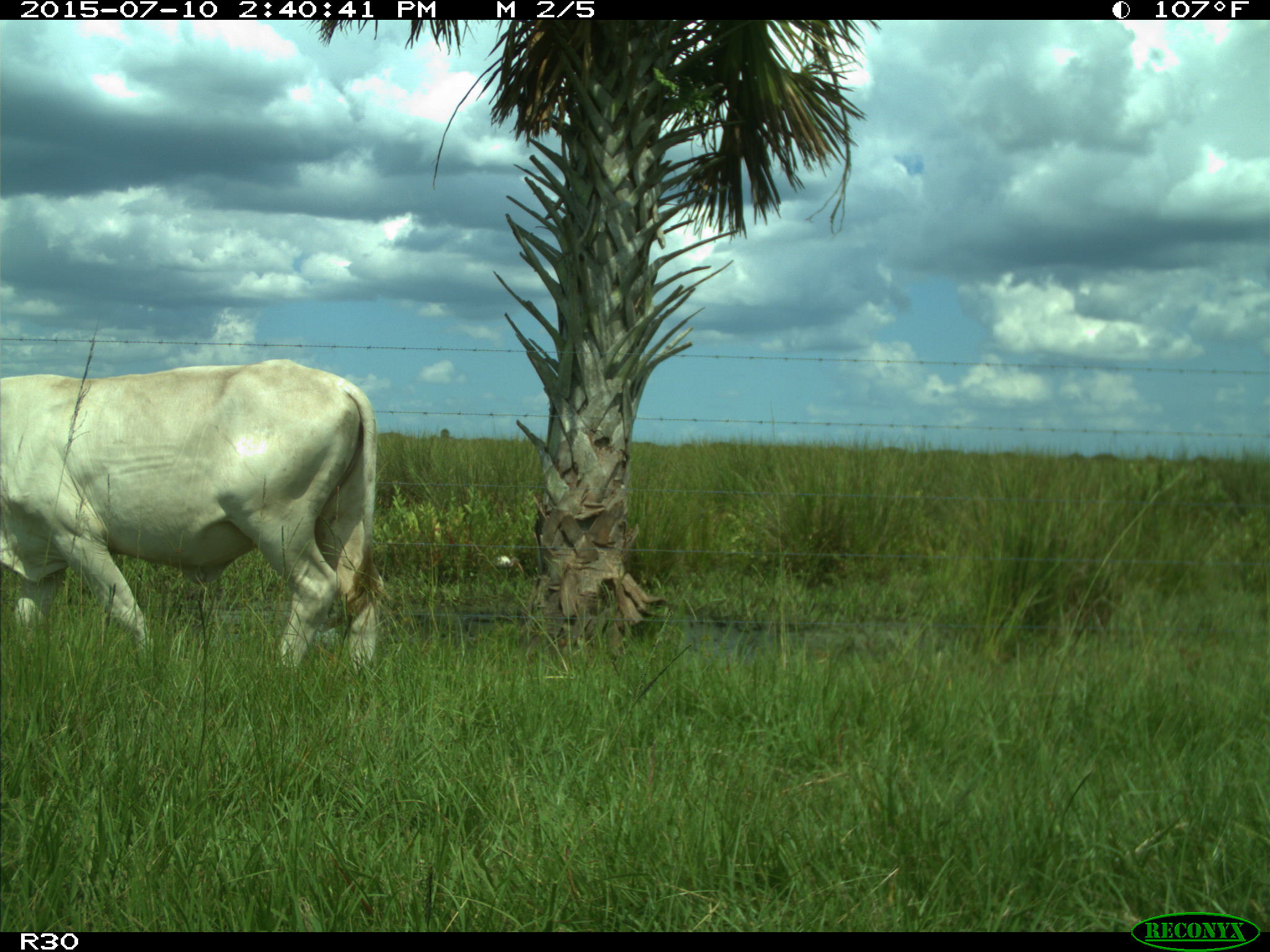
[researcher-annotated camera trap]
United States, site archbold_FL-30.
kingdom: Animalia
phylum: Chordata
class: Mammalia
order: Artiodactyla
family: Bovidae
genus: Bos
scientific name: Bos taurus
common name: domestic cow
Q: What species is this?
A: Bos taurus (domestic cow).